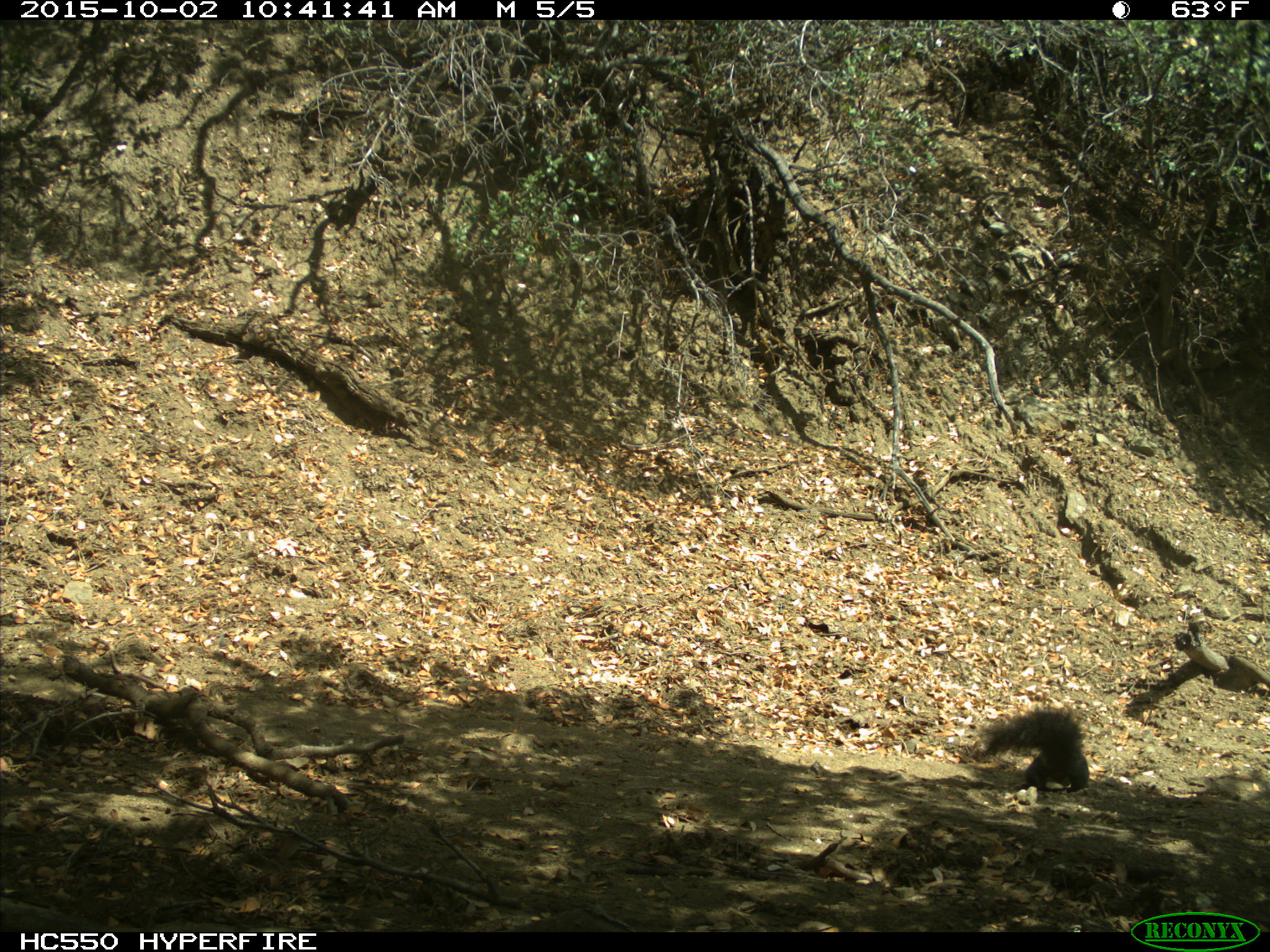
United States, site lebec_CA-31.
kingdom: Animalia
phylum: Chordata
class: Mammalia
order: Rodentia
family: Sciuridae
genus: Sciurus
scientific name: Sciurus carolinensis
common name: eastern gray squirrel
Sciurus carolinensis (eastern gray squirrel).